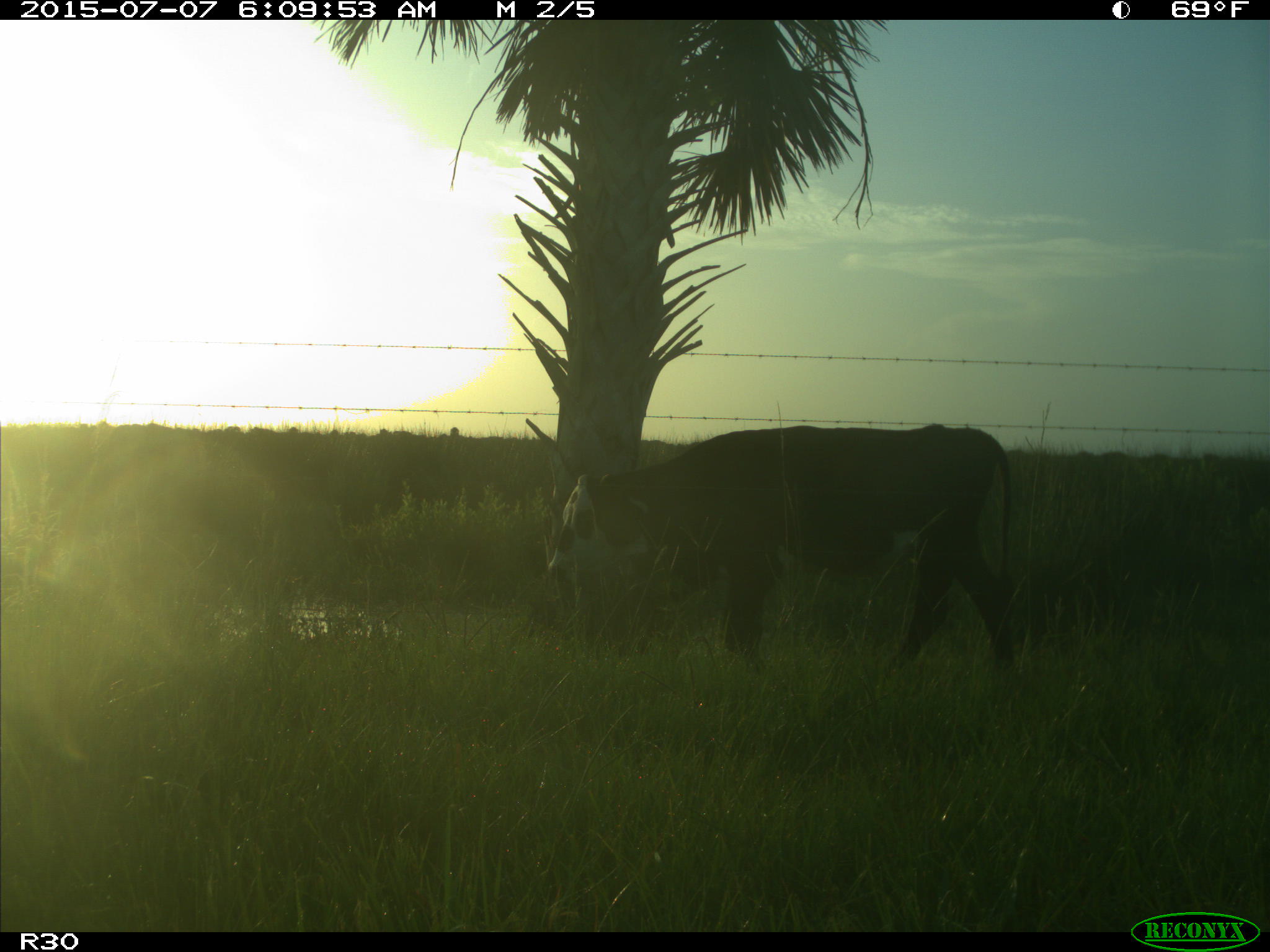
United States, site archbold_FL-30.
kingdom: Animalia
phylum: Chordata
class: Mammalia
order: Artiodactyla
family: Bovidae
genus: Bos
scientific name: Bos taurus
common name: domestic cow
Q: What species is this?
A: Bos taurus (domestic cow).